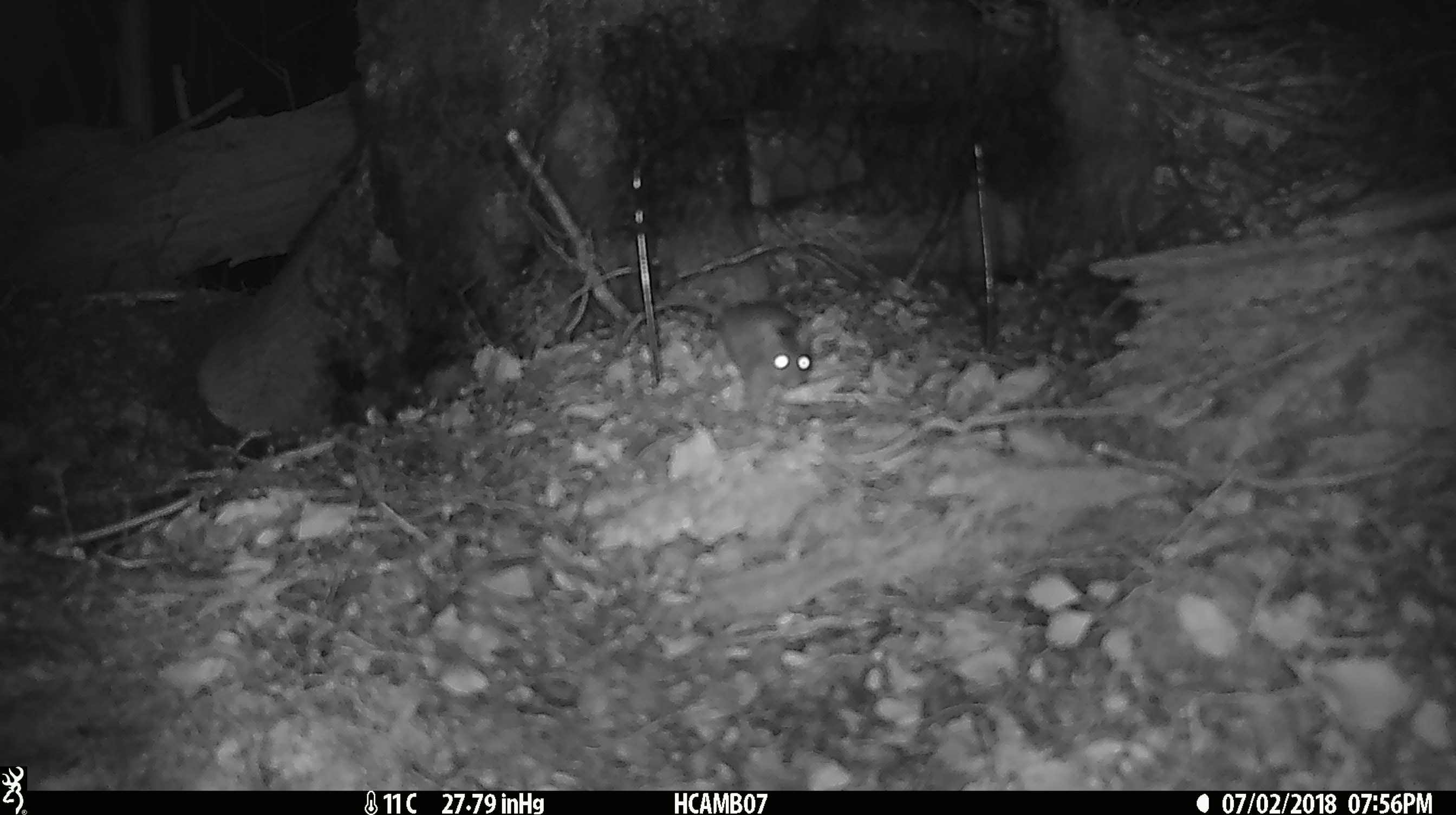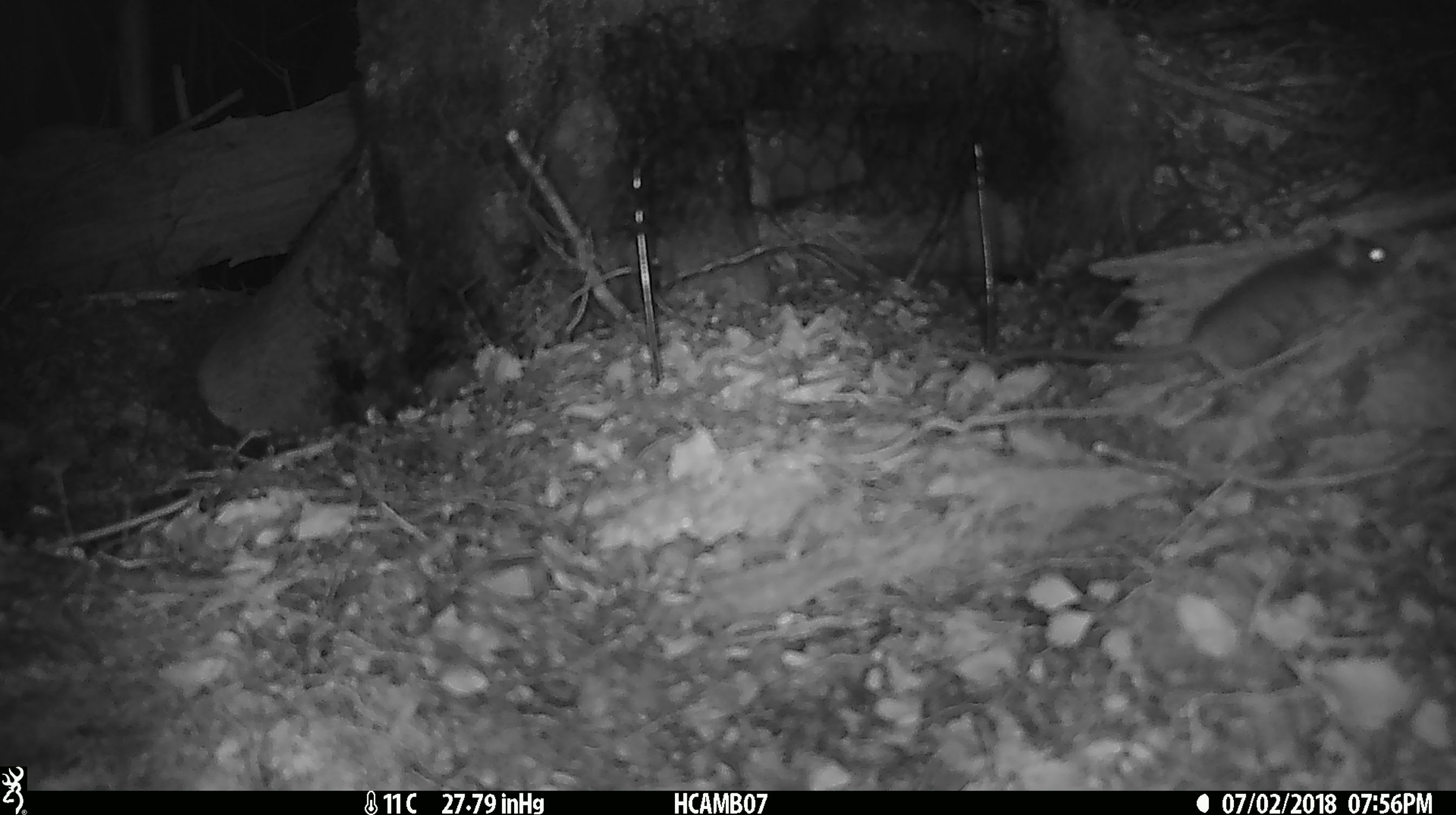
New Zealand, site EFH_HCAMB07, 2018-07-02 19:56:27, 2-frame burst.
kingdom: Animalia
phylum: Chordata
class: Mammalia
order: Rodentia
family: Muridae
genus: Mus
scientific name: Mus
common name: mouse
Mouse (Mus).